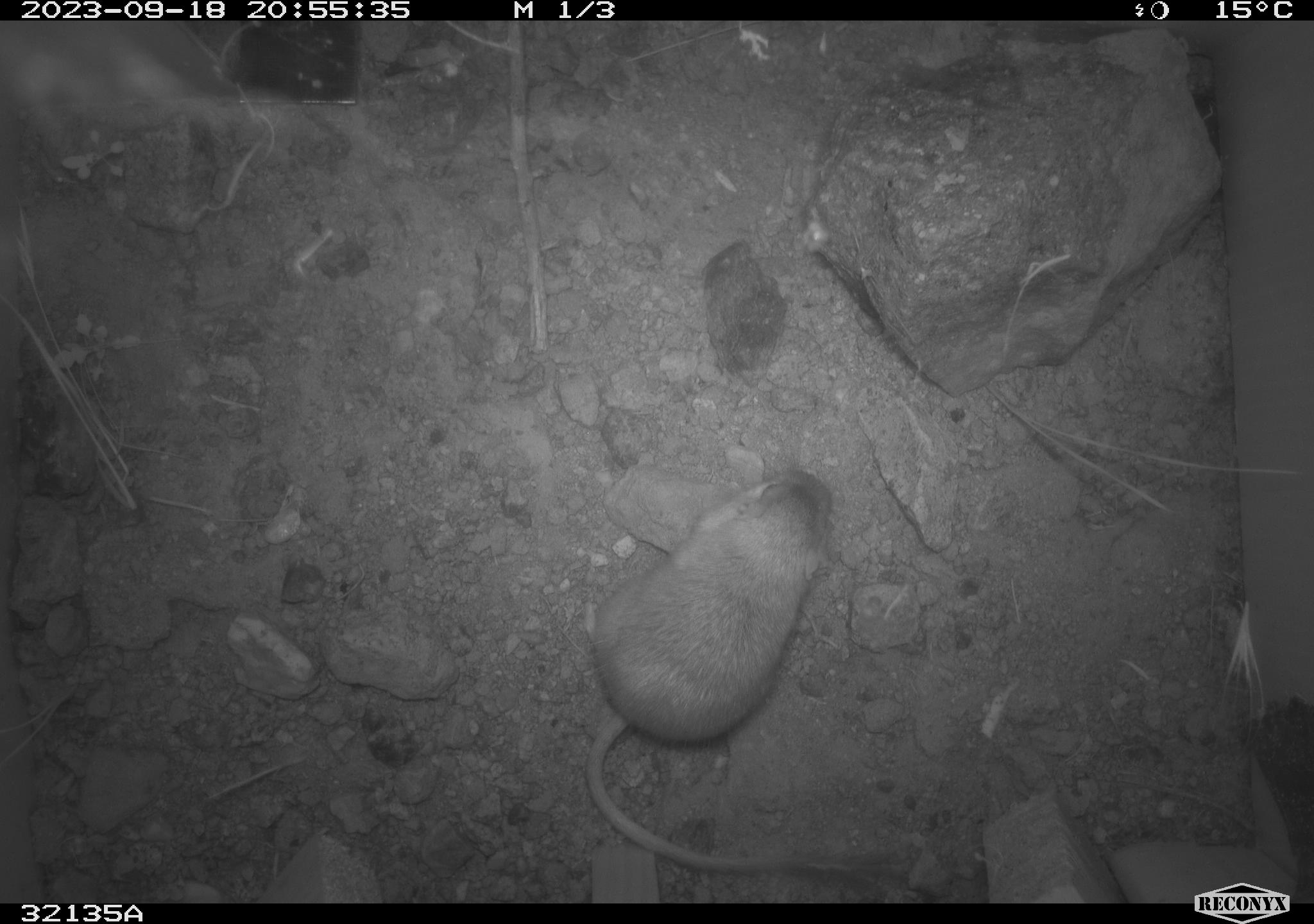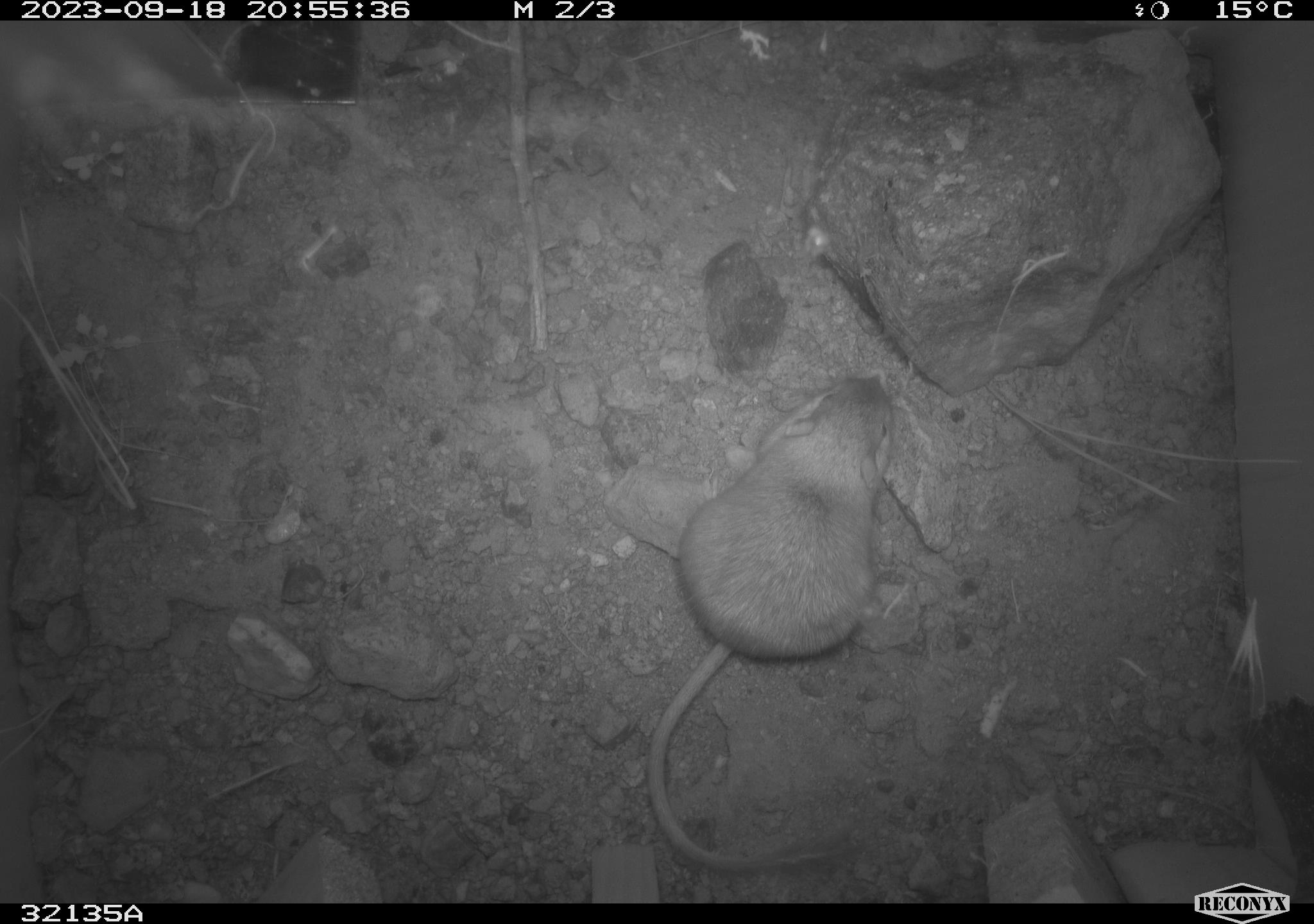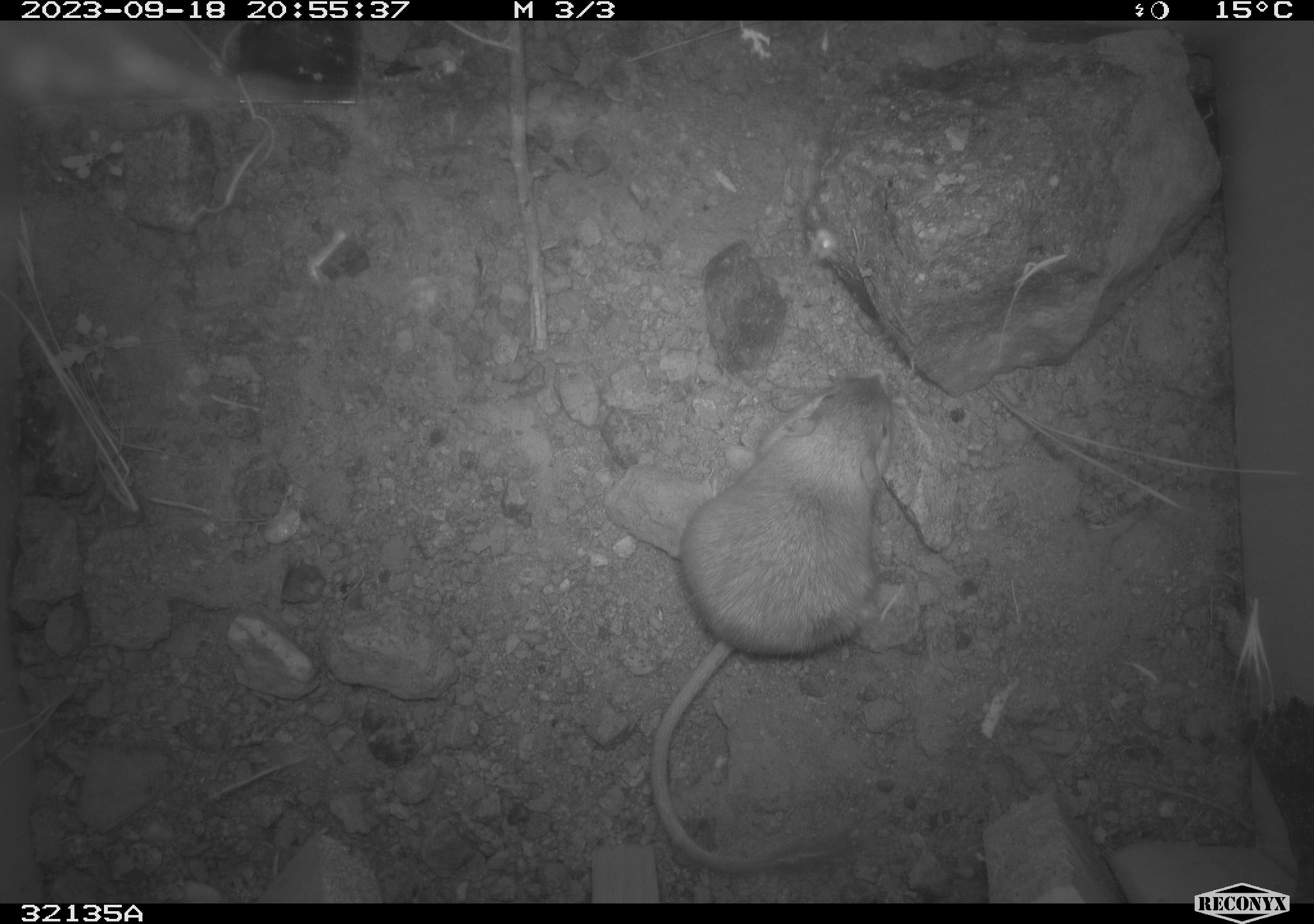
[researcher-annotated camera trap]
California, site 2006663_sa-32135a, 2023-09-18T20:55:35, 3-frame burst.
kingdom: Animalia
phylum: Chordata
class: Mammalia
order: Rodentia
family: Heteromyidae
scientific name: Heteromyidae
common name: kangaroo rats and pocket mice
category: heteromyidae family